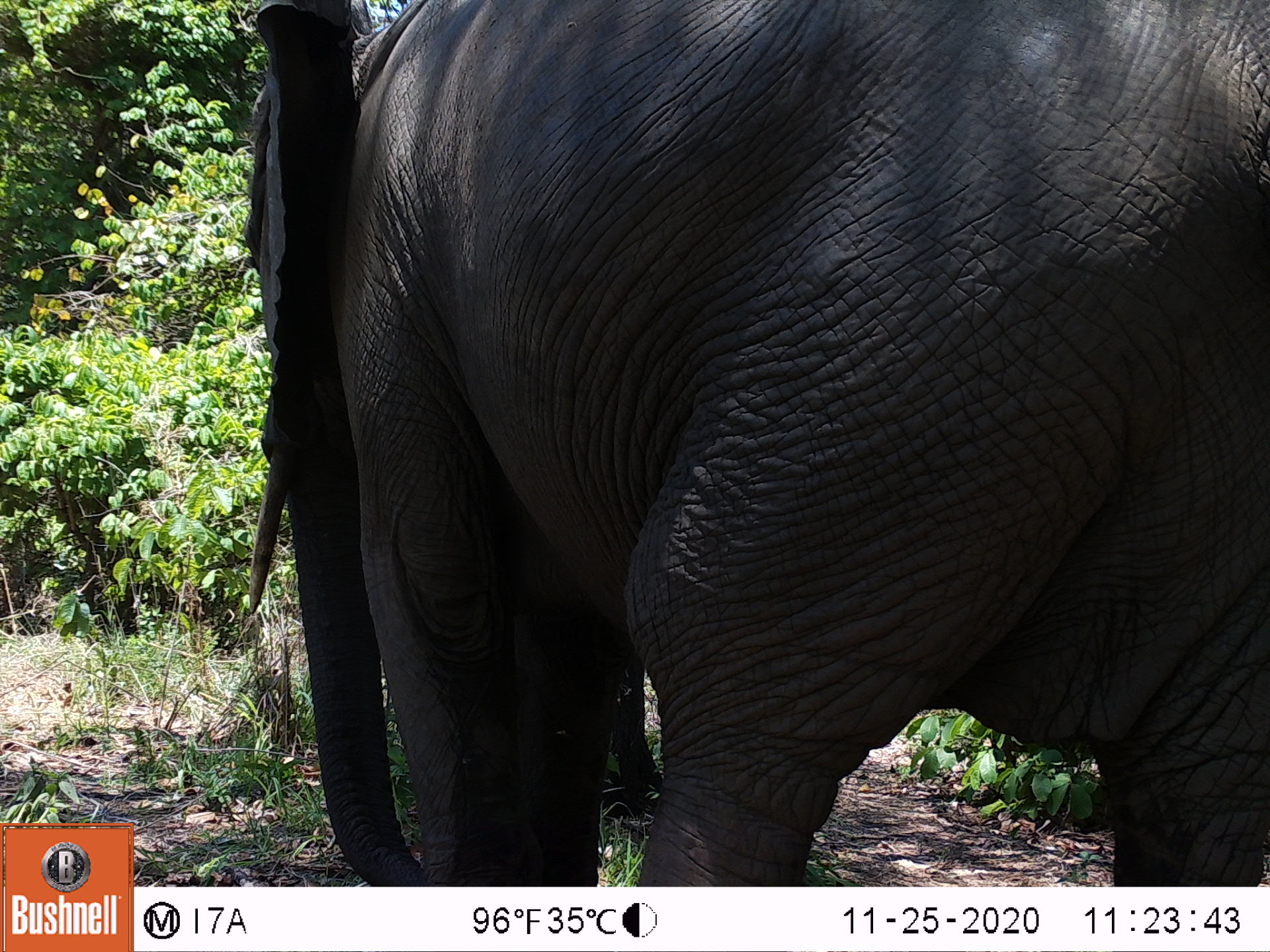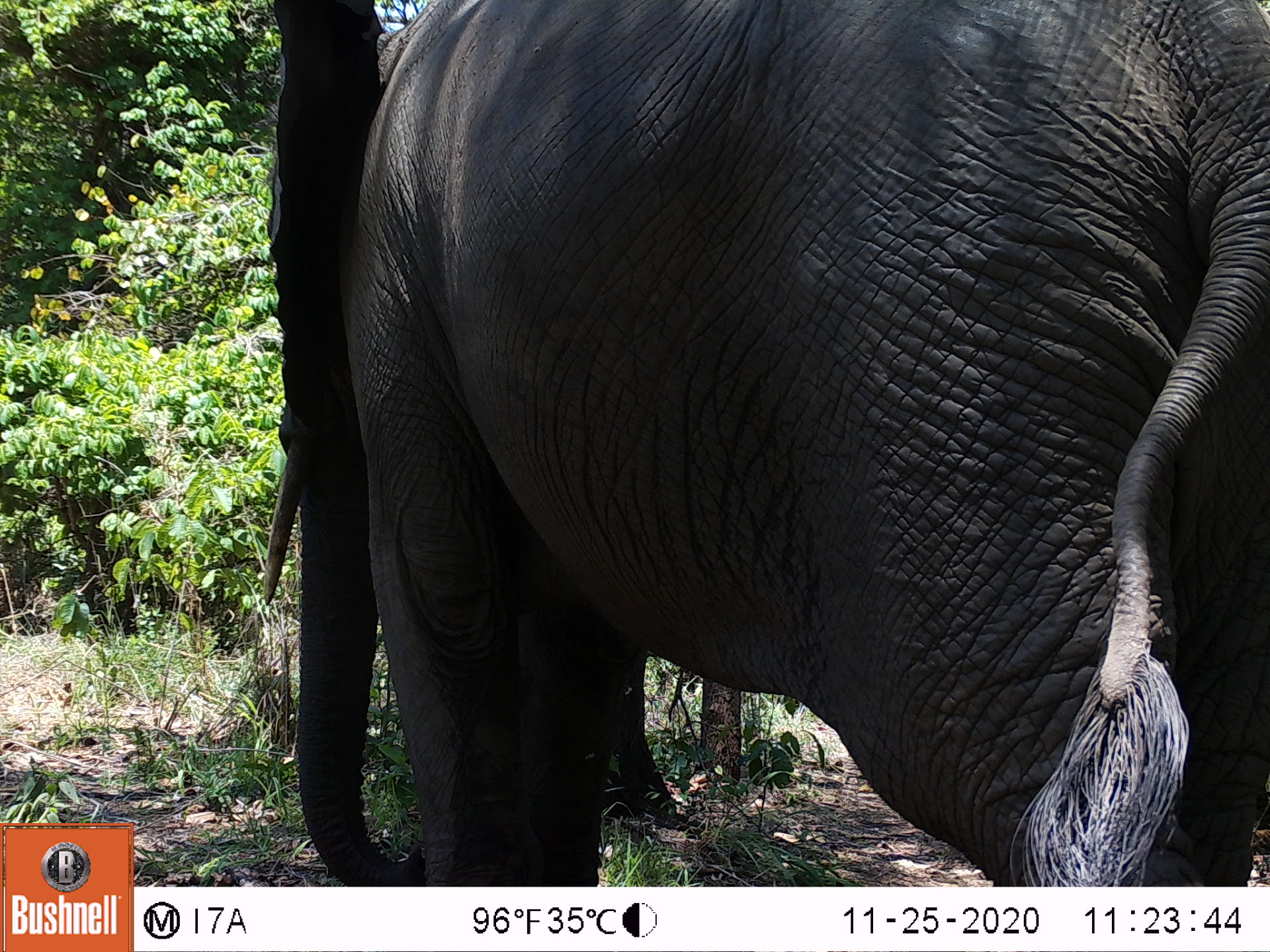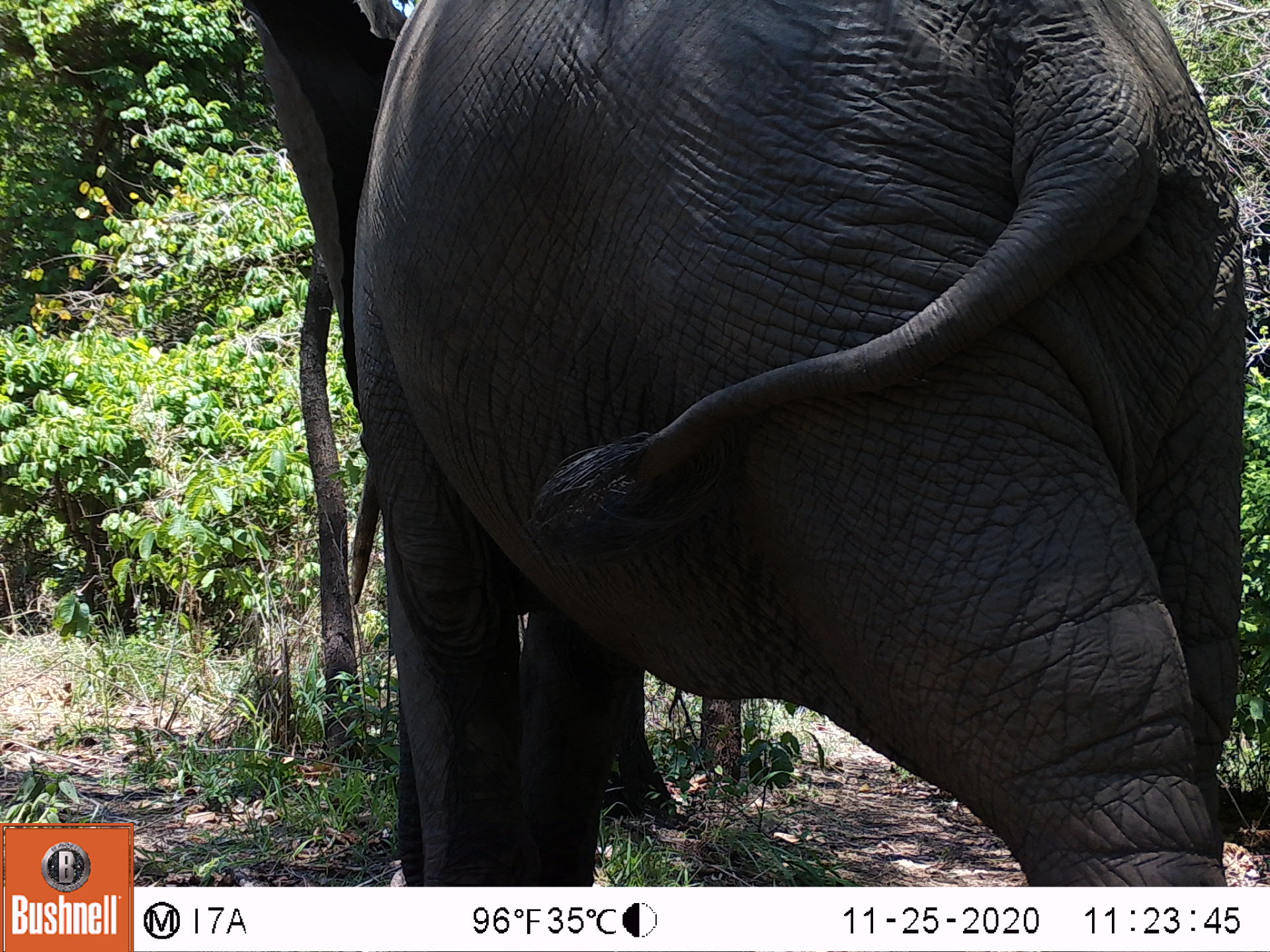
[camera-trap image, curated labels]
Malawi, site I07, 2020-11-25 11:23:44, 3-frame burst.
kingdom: Animalia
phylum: Chordata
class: Mammalia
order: Proboscidea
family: Elephantidae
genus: Loxodonta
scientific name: Loxodonta africana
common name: african savanna elephant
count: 1